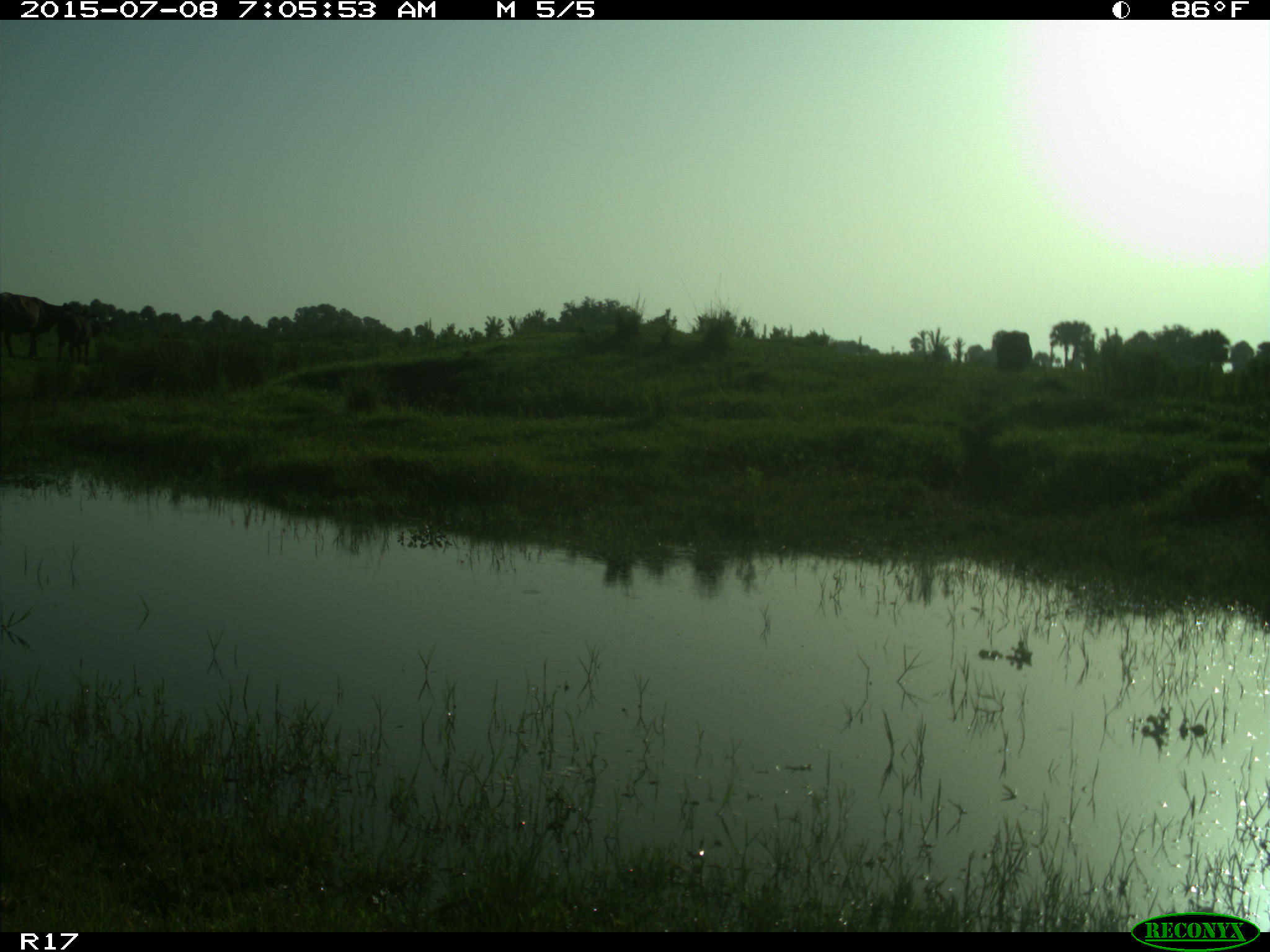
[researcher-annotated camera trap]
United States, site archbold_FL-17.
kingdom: Animalia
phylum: Chordata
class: Mammalia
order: Artiodactyla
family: Bovidae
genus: Bos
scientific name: Bos taurus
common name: domestic cow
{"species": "Bos taurus (domestic cow)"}